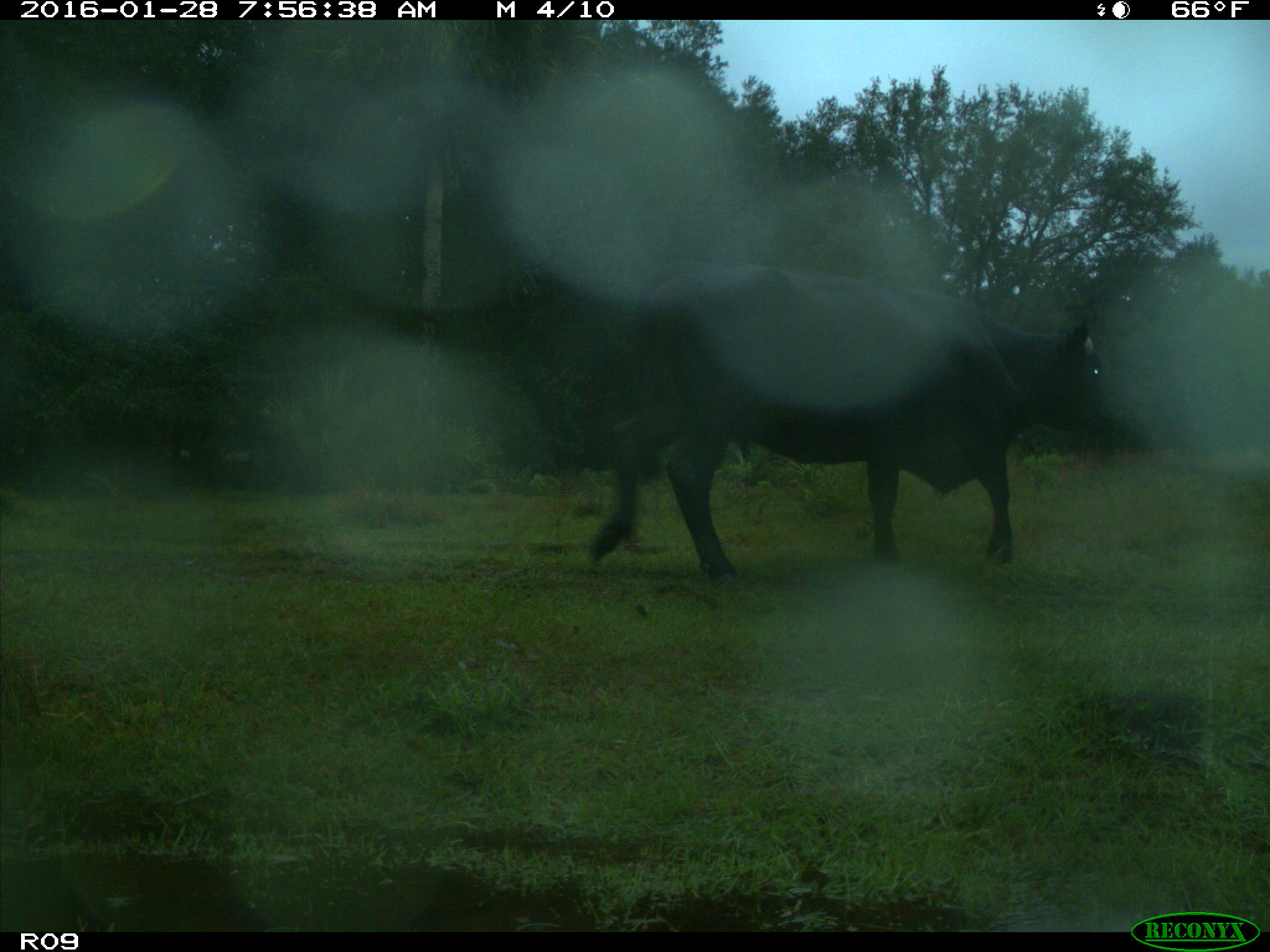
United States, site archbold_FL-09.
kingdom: Animalia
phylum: Chordata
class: Mammalia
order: Artiodactyla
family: Bovidae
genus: Bos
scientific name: Bos taurus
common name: domestic cow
Bos taurus (domestic cow).